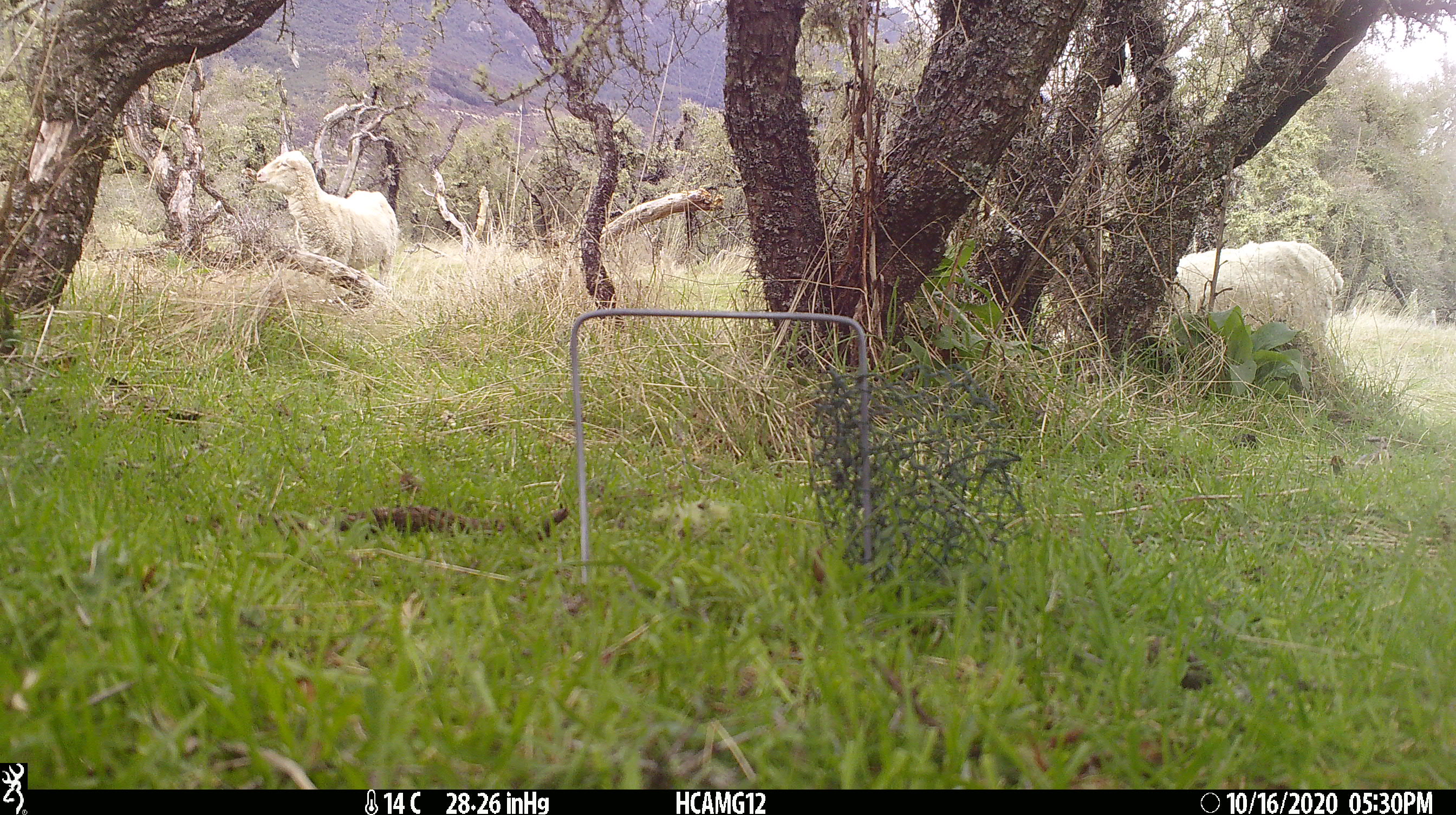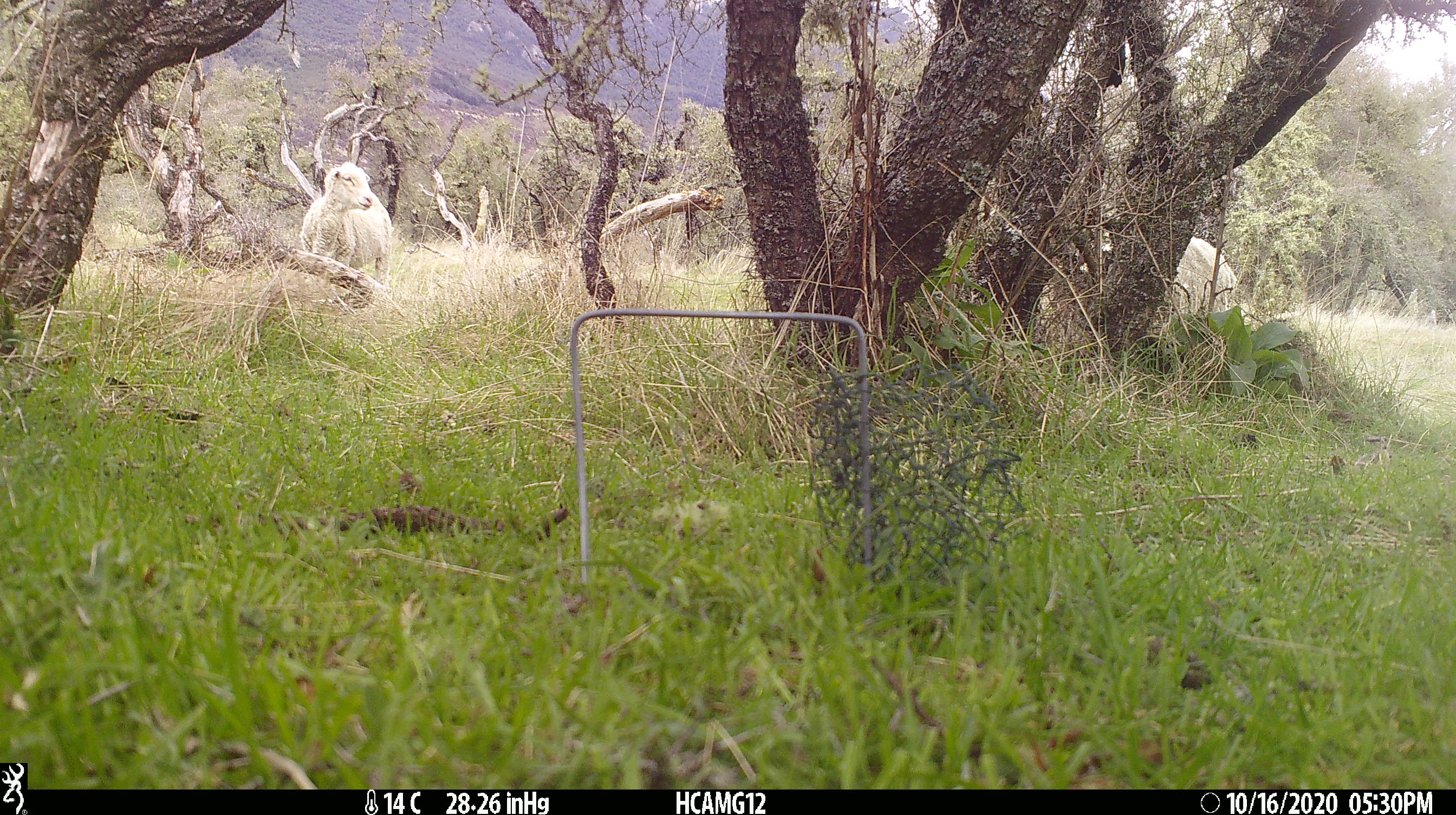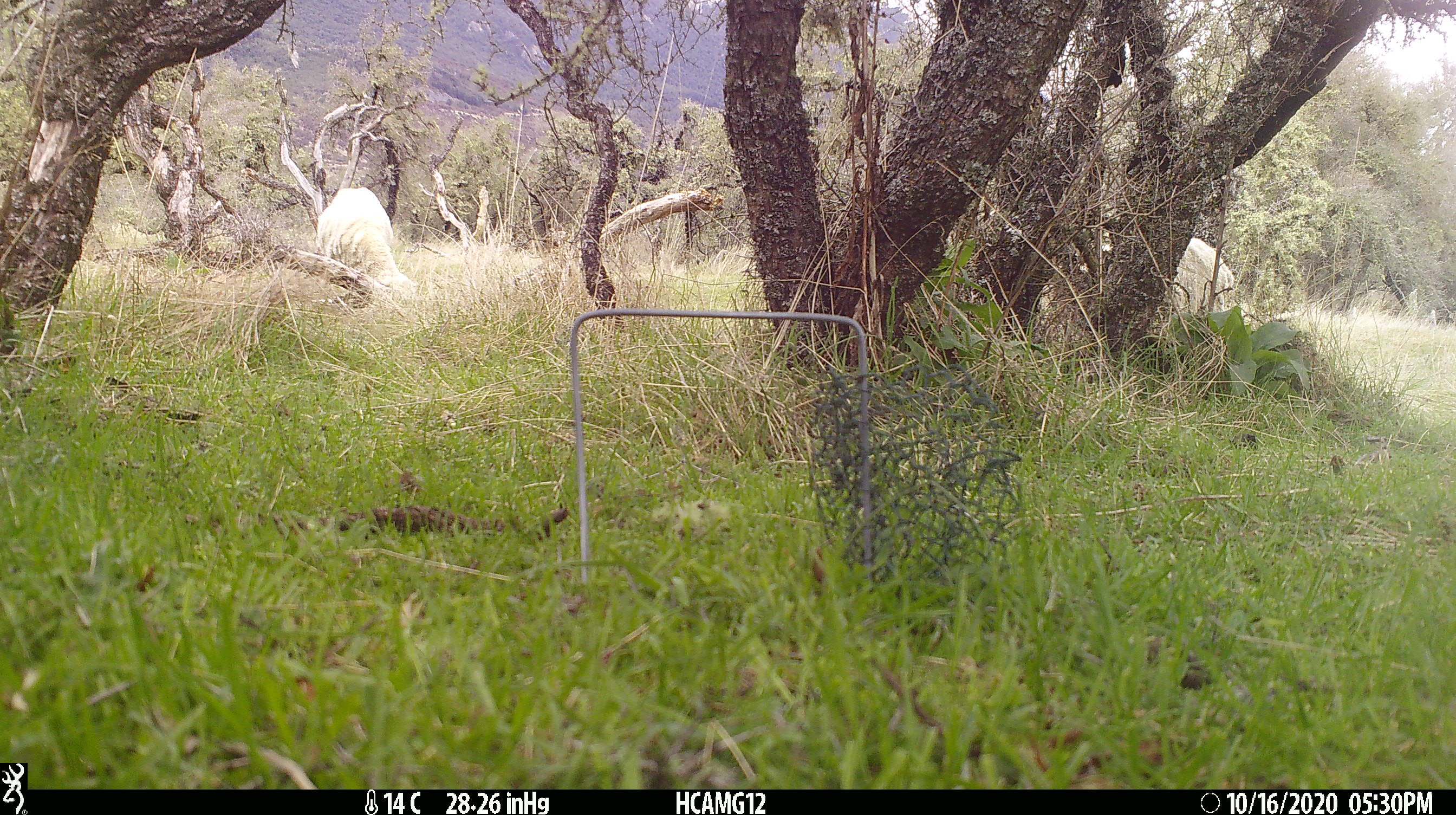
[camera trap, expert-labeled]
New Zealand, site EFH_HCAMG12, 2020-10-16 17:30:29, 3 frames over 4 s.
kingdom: Animalia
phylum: Chordata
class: Mammalia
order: Artiodactyla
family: Bovidae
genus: Ovis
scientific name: Ovis aries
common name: domestic sheep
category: sheep